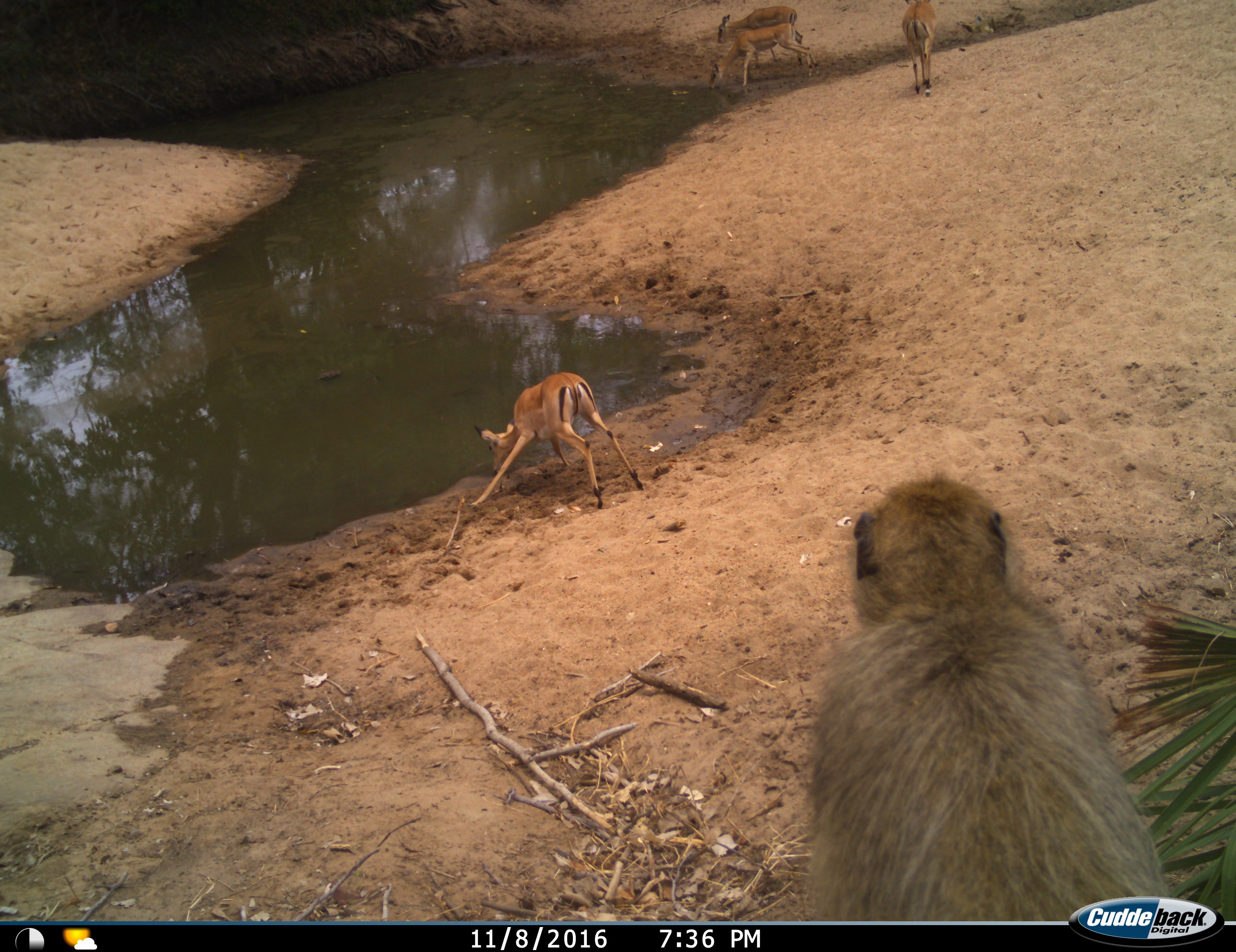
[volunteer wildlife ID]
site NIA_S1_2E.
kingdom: Animalia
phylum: Chordata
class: Mammalia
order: Primates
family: Cercopithecidae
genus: Papio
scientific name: Papio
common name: baboon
Baboon (Papio), count 1. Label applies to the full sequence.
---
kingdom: Animalia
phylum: Chordata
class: Mammalia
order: Artiodactyla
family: Bovidae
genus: Aepyceros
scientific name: Aepyceros melampus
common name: impala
Impala (Aepyceros melampus), count 4. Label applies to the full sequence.